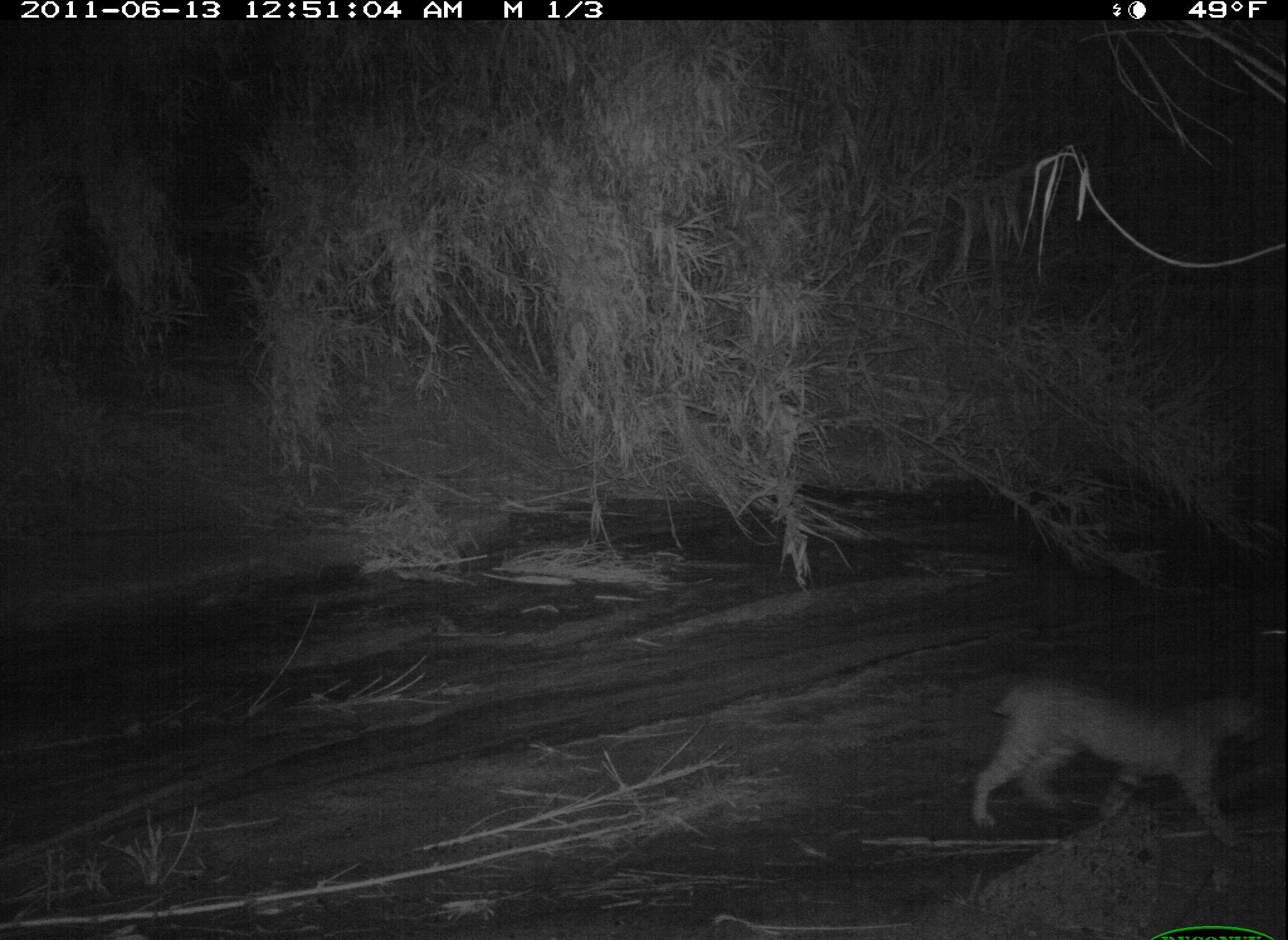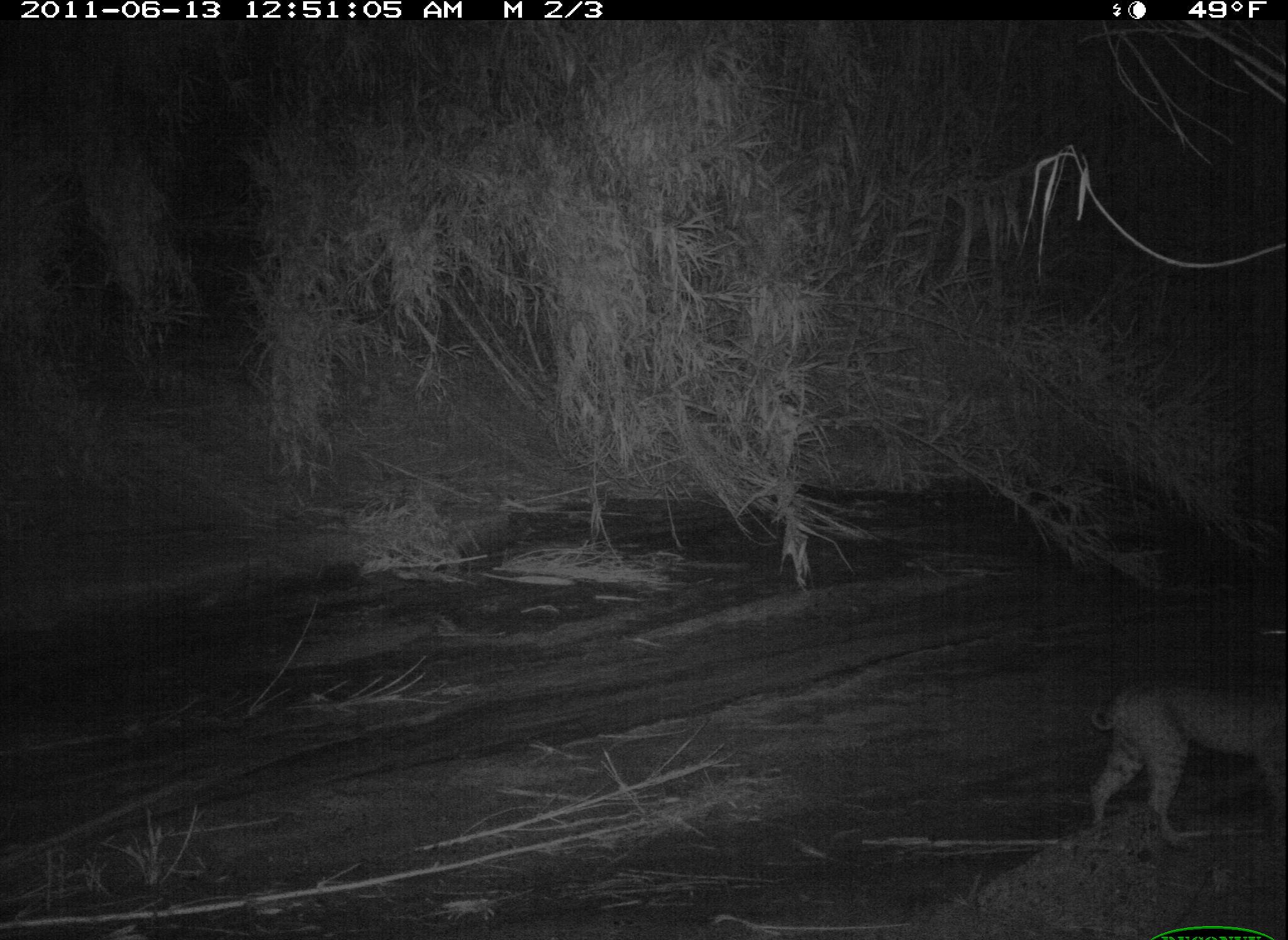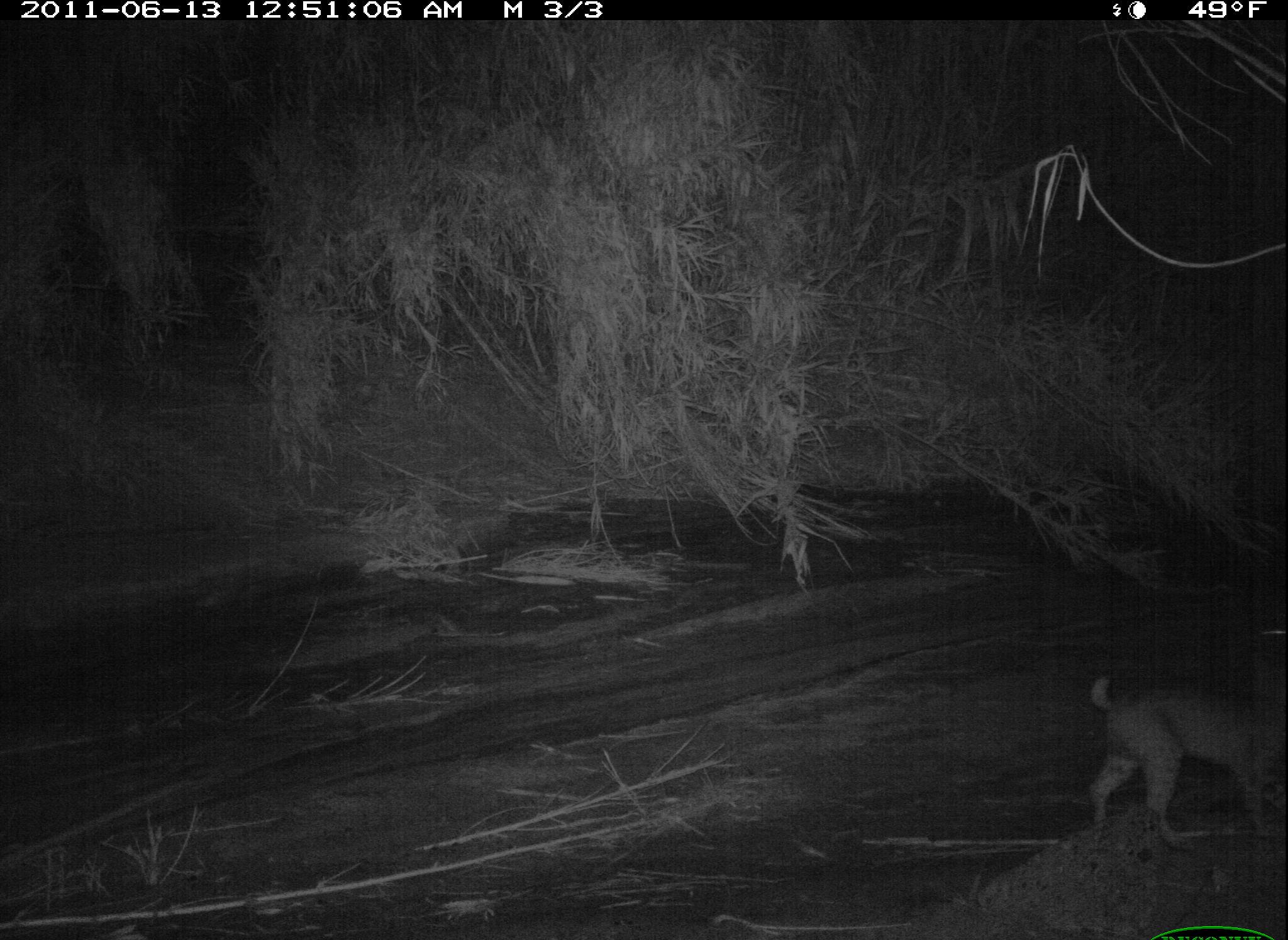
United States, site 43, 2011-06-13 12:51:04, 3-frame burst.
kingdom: Animalia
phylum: Chordata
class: Mammalia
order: Carnivora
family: Felidae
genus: Lynx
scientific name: Lynx rufus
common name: bobcat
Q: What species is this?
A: Bobcat (Lynx rufus).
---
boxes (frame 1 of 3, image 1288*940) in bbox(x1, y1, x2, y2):
bobcat: bbox(956, 665, 1283, 896)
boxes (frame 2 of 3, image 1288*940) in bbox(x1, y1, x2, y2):
bobcat: bbox(1069, 667, 1278, 844)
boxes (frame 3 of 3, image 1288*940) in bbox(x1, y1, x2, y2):
bobcat: bbox(1061, 651, 1267, 860)